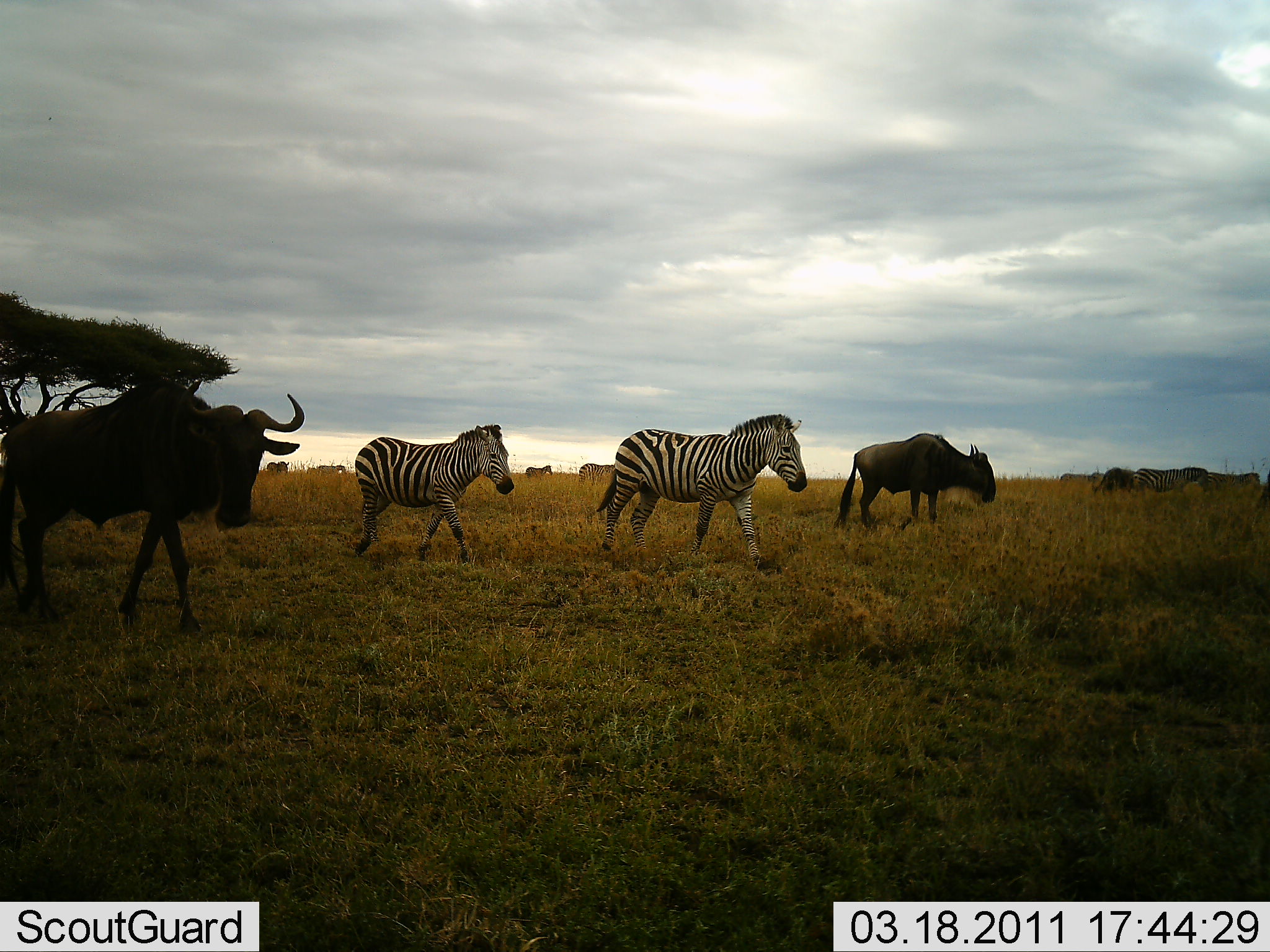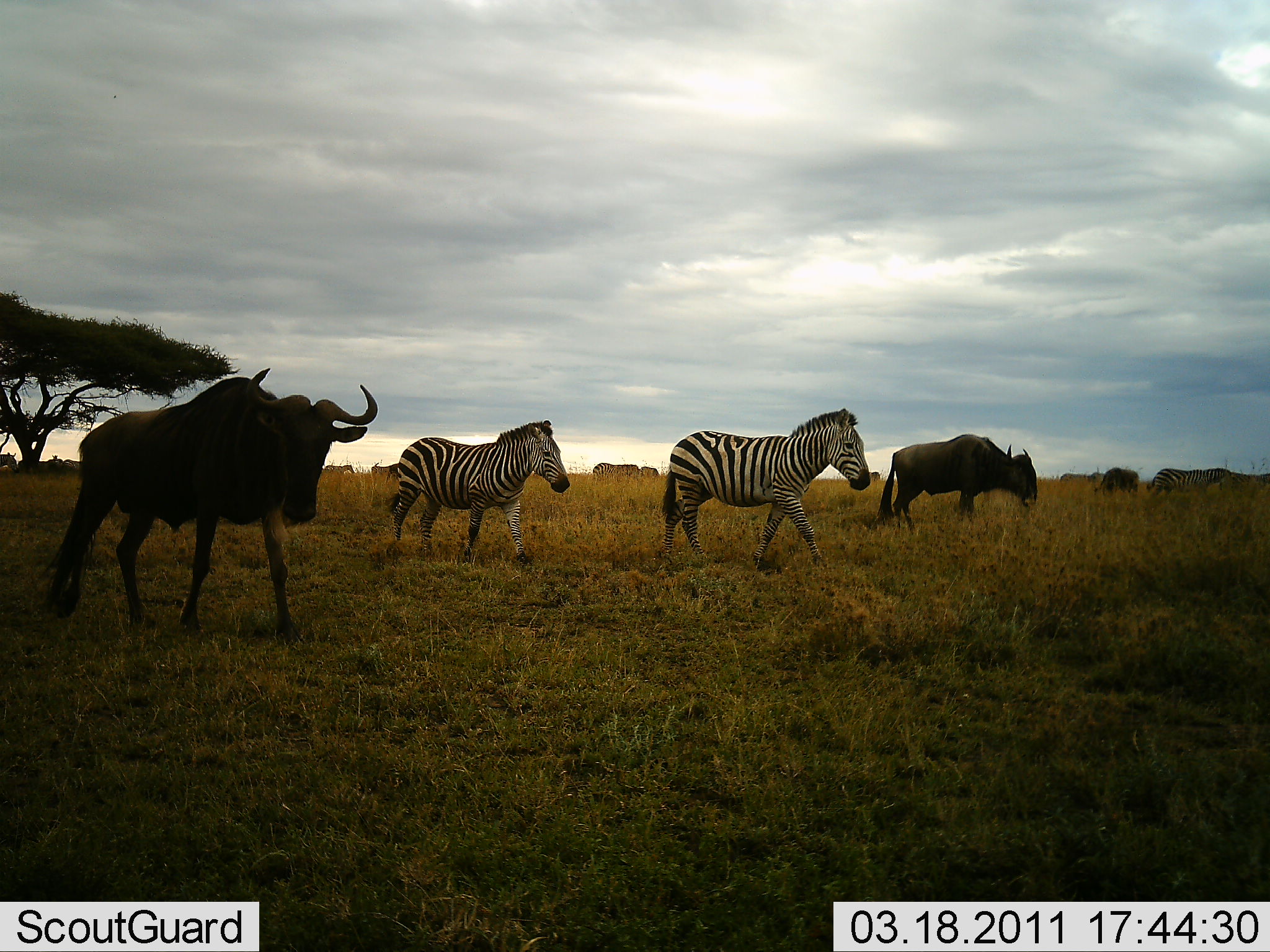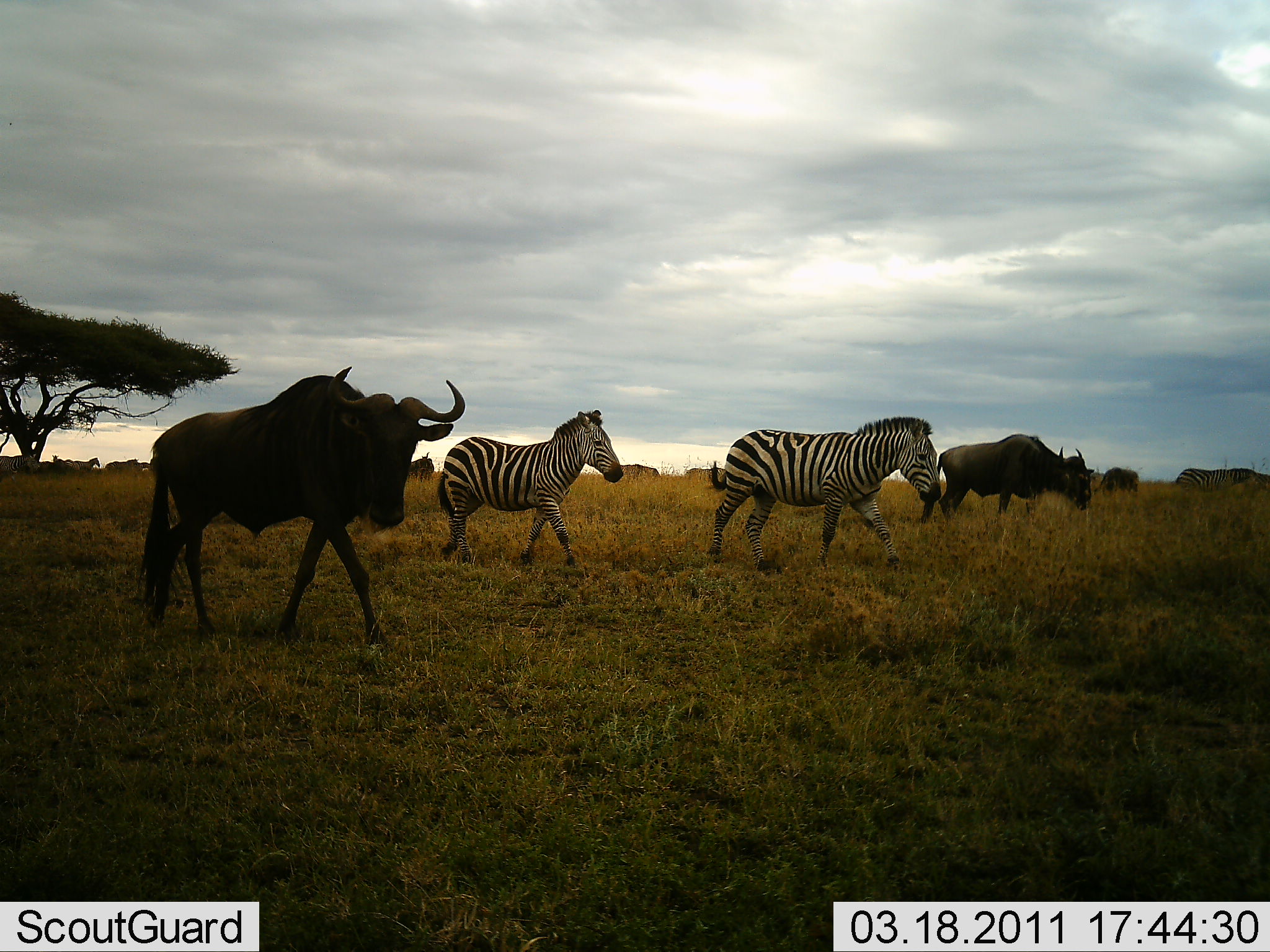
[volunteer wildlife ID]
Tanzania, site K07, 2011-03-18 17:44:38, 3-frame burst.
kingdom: Animalia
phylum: Chordata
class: Mammalia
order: Artiodactyla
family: Bovidae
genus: Connochaetes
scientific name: Connochaetes taurinus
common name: blue wildebeest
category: wildebeest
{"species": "wildebeest (blue wildebeest) (Connochaetes taurinus)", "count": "4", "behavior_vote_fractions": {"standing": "0%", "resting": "0%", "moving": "100%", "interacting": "0%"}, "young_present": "0%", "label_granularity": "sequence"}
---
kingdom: Animalia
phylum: Chordata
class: Mammalia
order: Perissodactyla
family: Equidae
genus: Equus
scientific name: Equus quagga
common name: plains zebra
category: zebra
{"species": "zebra (plains zebra) (Equus quagga)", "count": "3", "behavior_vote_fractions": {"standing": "7%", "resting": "0%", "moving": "100%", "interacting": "0%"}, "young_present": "0%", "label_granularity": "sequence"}